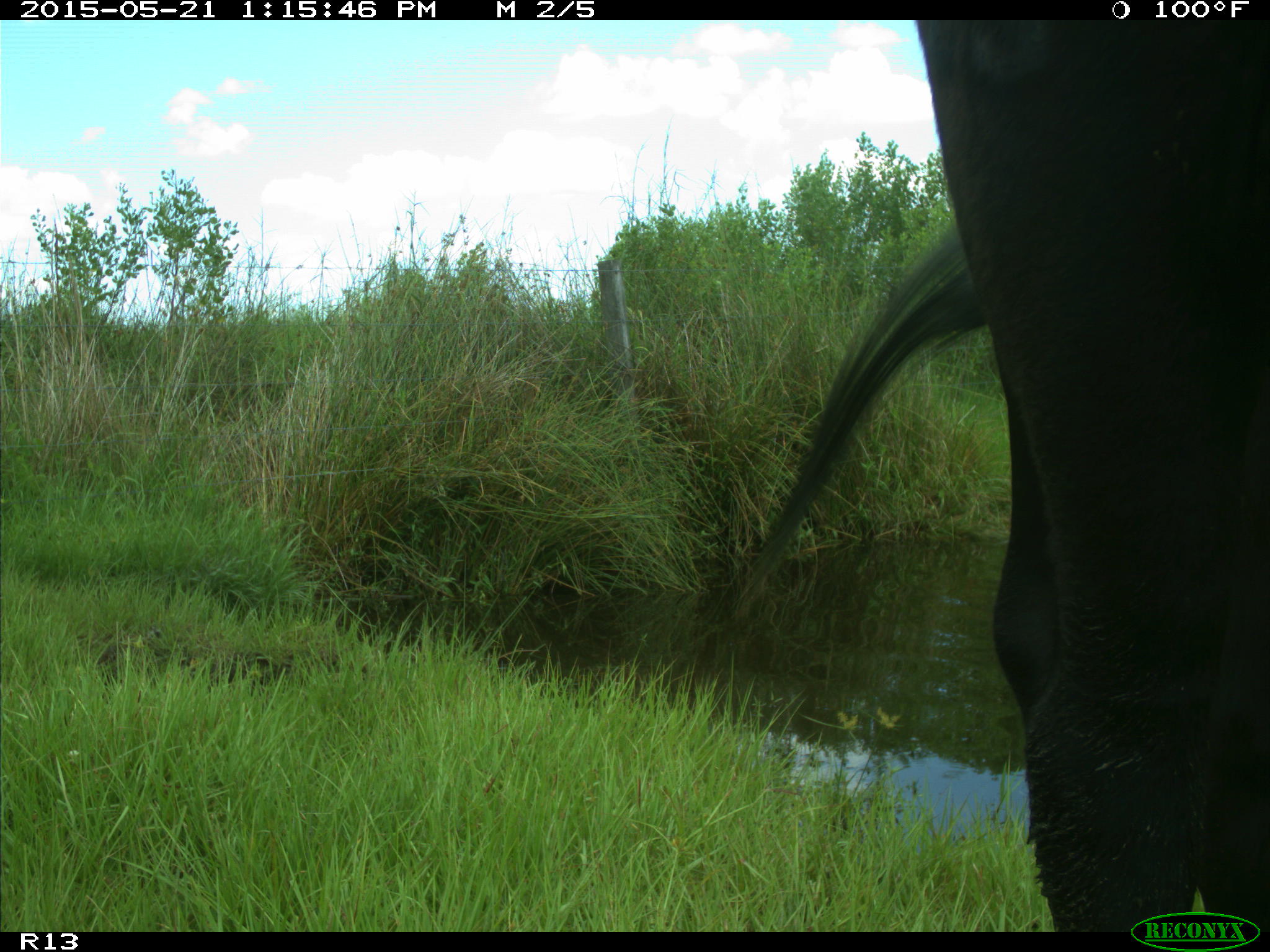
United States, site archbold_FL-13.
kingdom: Animalia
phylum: Chordata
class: Mammalia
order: Artiodactyla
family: Bovidae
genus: Bos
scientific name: Bos taurus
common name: domestic cow